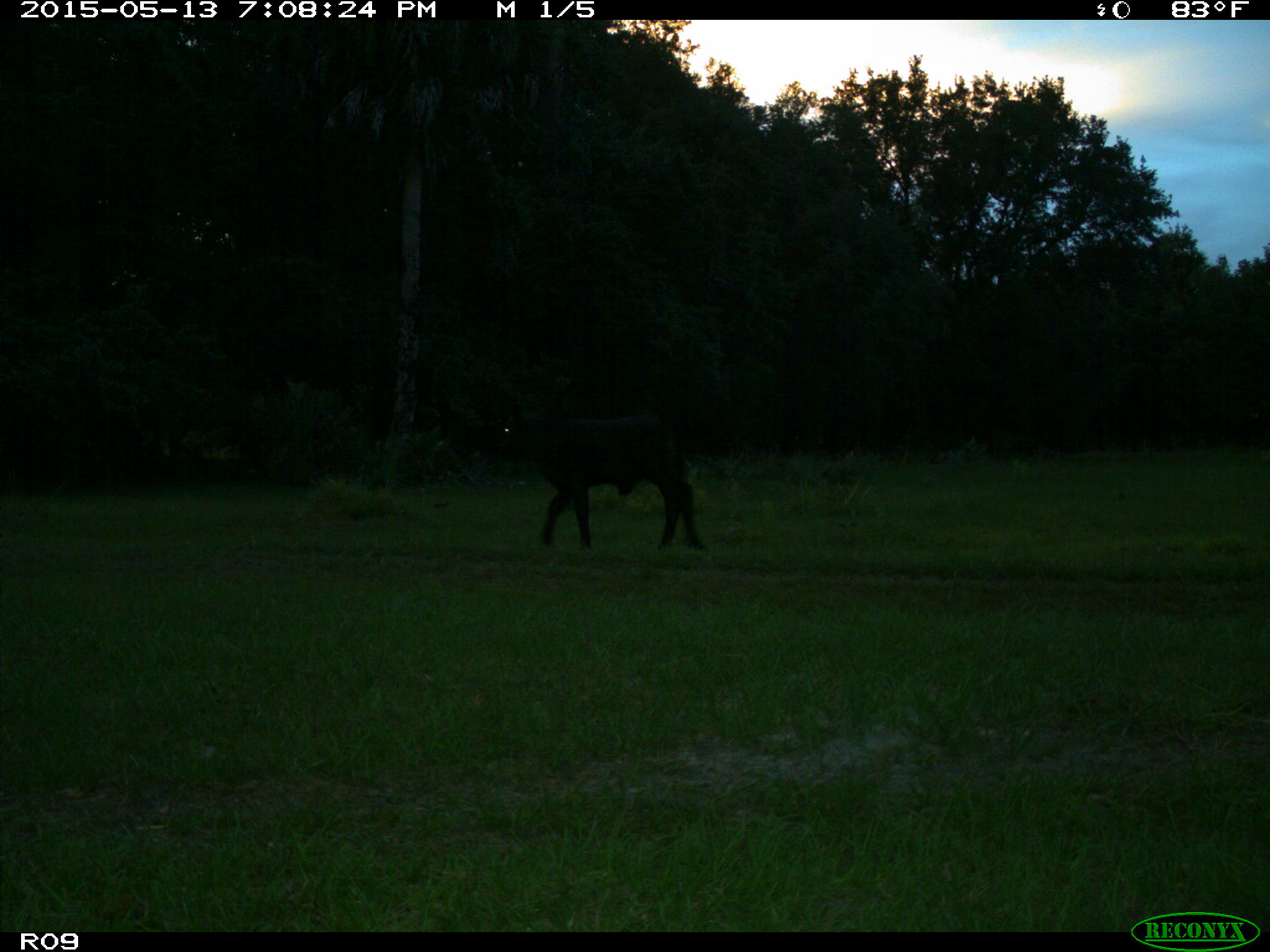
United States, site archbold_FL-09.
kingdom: Animalia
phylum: Chordata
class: Mammalia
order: Artiodactyla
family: Bovidae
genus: Bos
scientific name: Bos taurus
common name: domestic cow